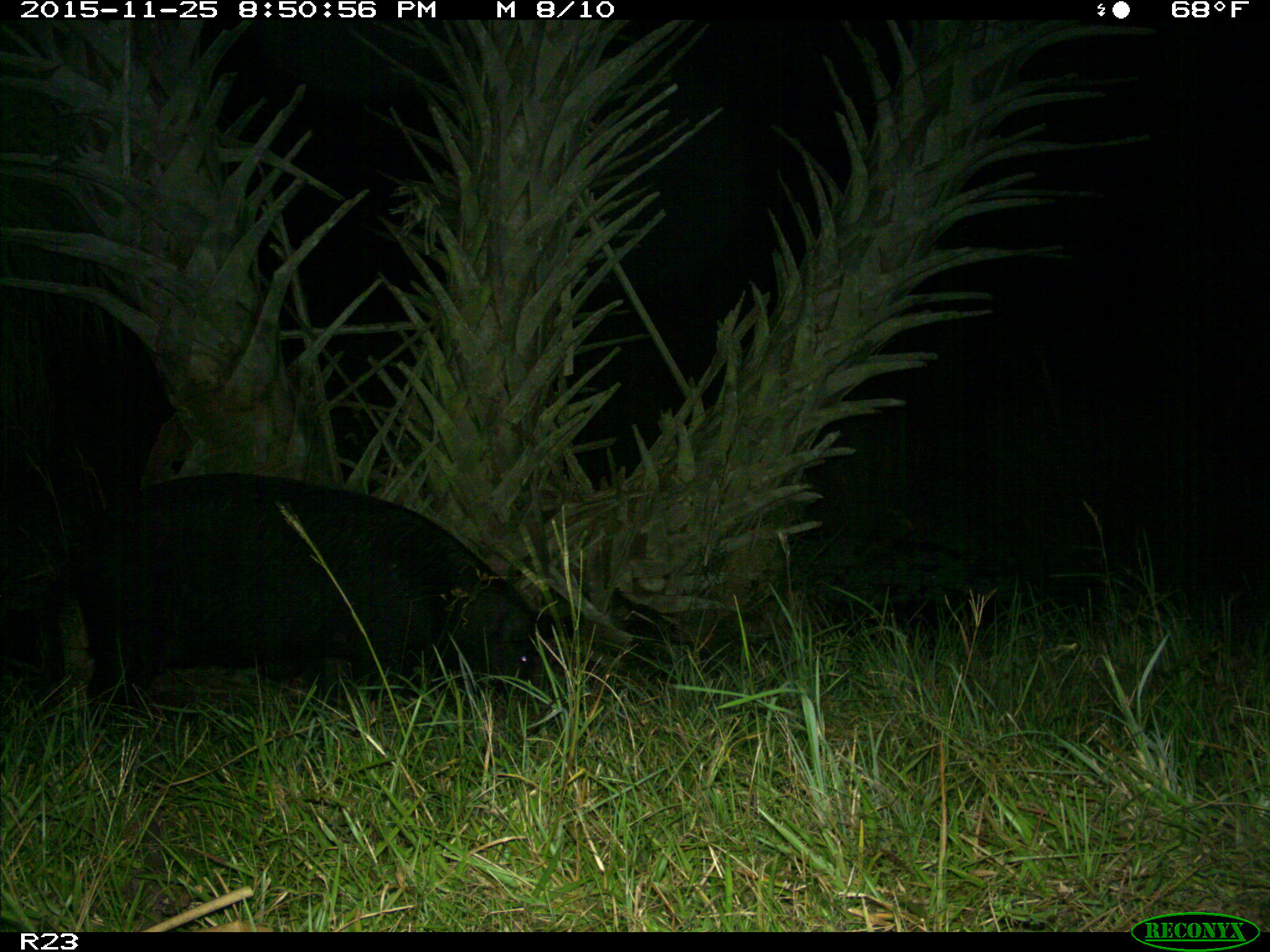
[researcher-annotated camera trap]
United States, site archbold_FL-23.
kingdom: Animalia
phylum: Chordata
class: Mammalia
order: Artiodactyla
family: Suidae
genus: Sus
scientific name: Sus scrofa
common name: wild boar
Sus scrofa (wild boar).